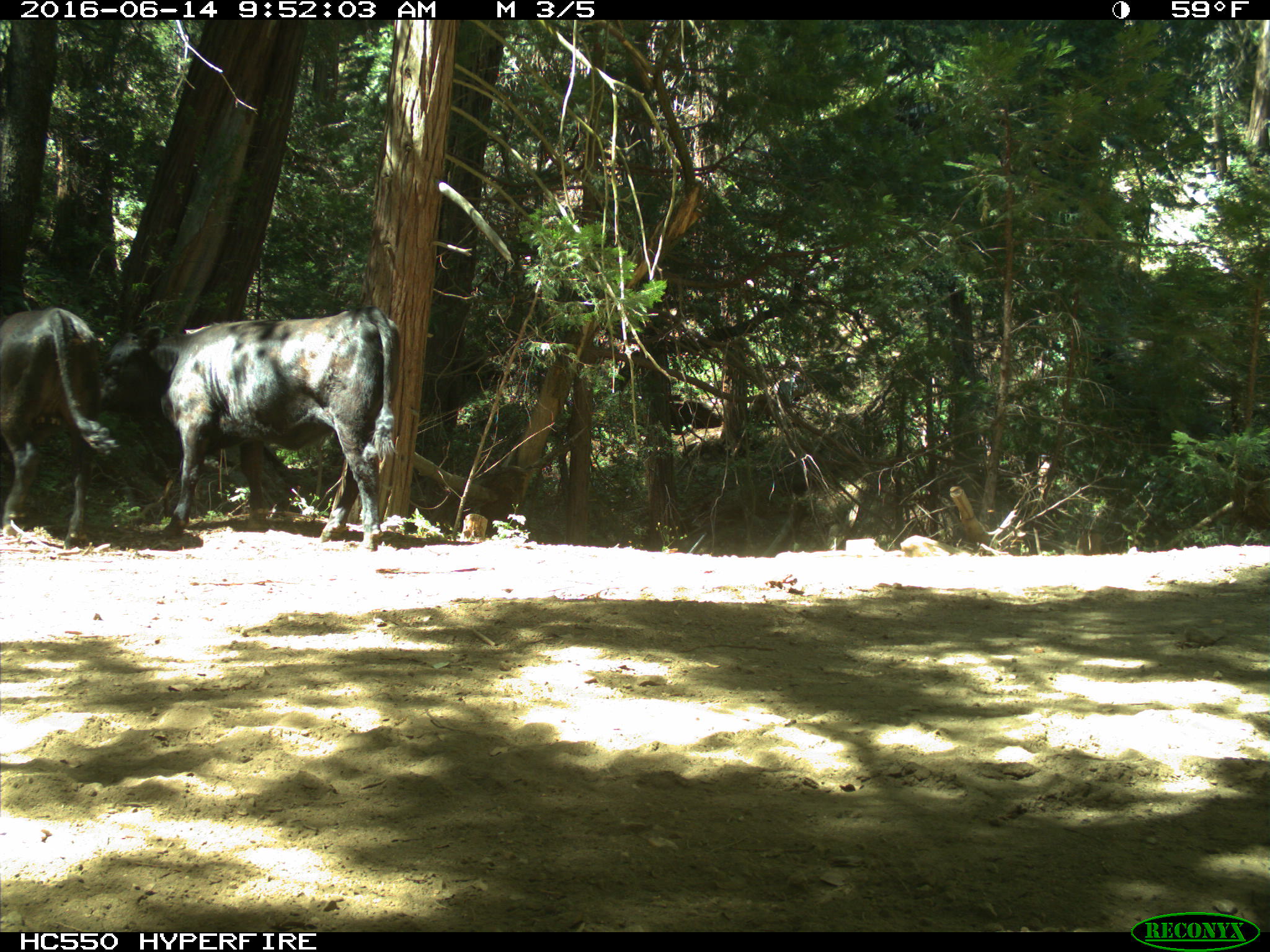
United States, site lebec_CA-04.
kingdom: Animalia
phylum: Chordata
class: Mammalia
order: Artiodactyla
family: Bovidae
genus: Bos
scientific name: Bos taurus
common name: domestic cow